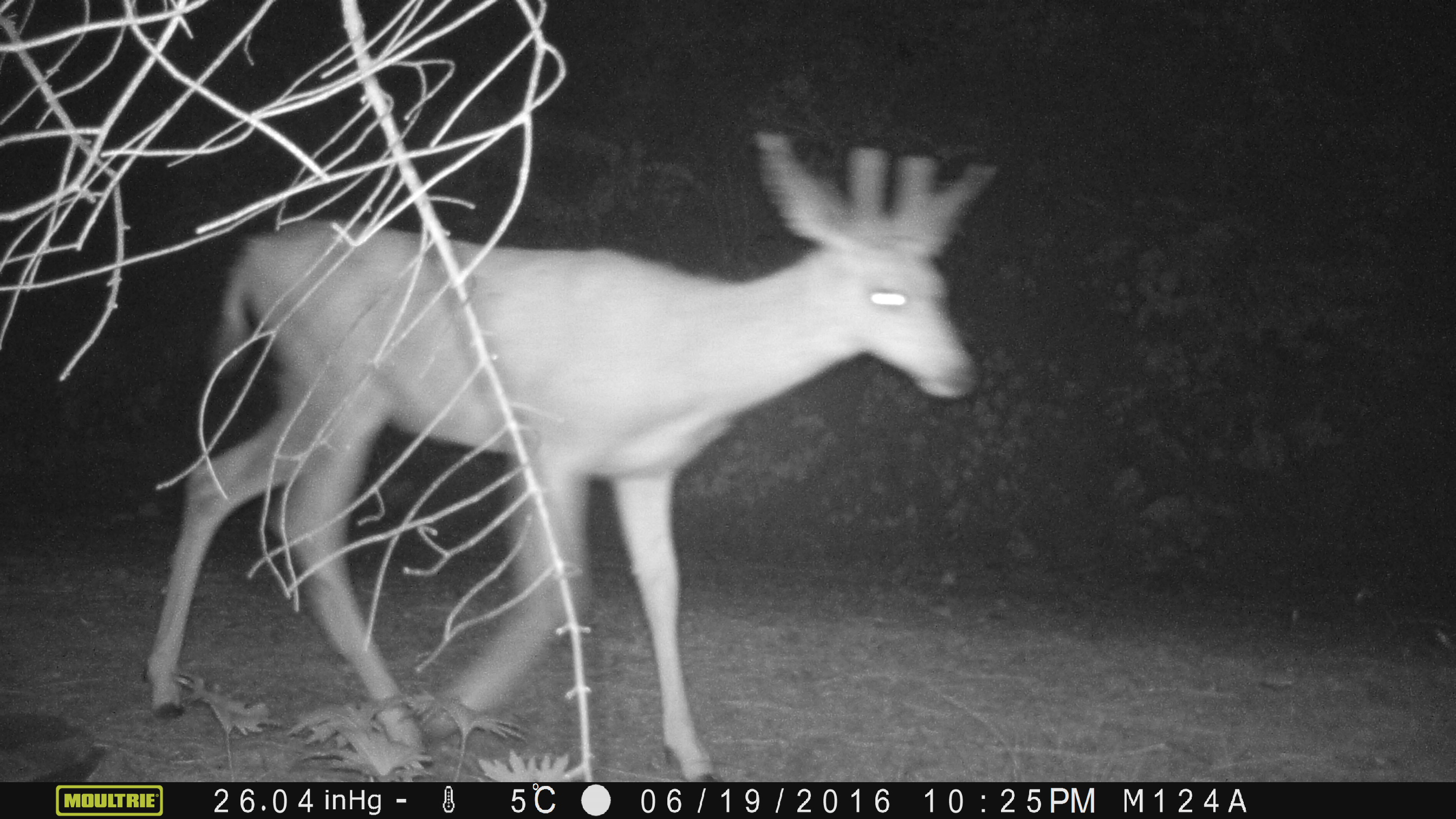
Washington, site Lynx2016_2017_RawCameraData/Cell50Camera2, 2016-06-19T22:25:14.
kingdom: Animalia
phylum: Chordata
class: Mammalia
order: Artiodactyla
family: Cervidae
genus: Odocoileus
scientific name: Odocoileus hemionus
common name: mule deer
Odocoileus hemionus (mule deer). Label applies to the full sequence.